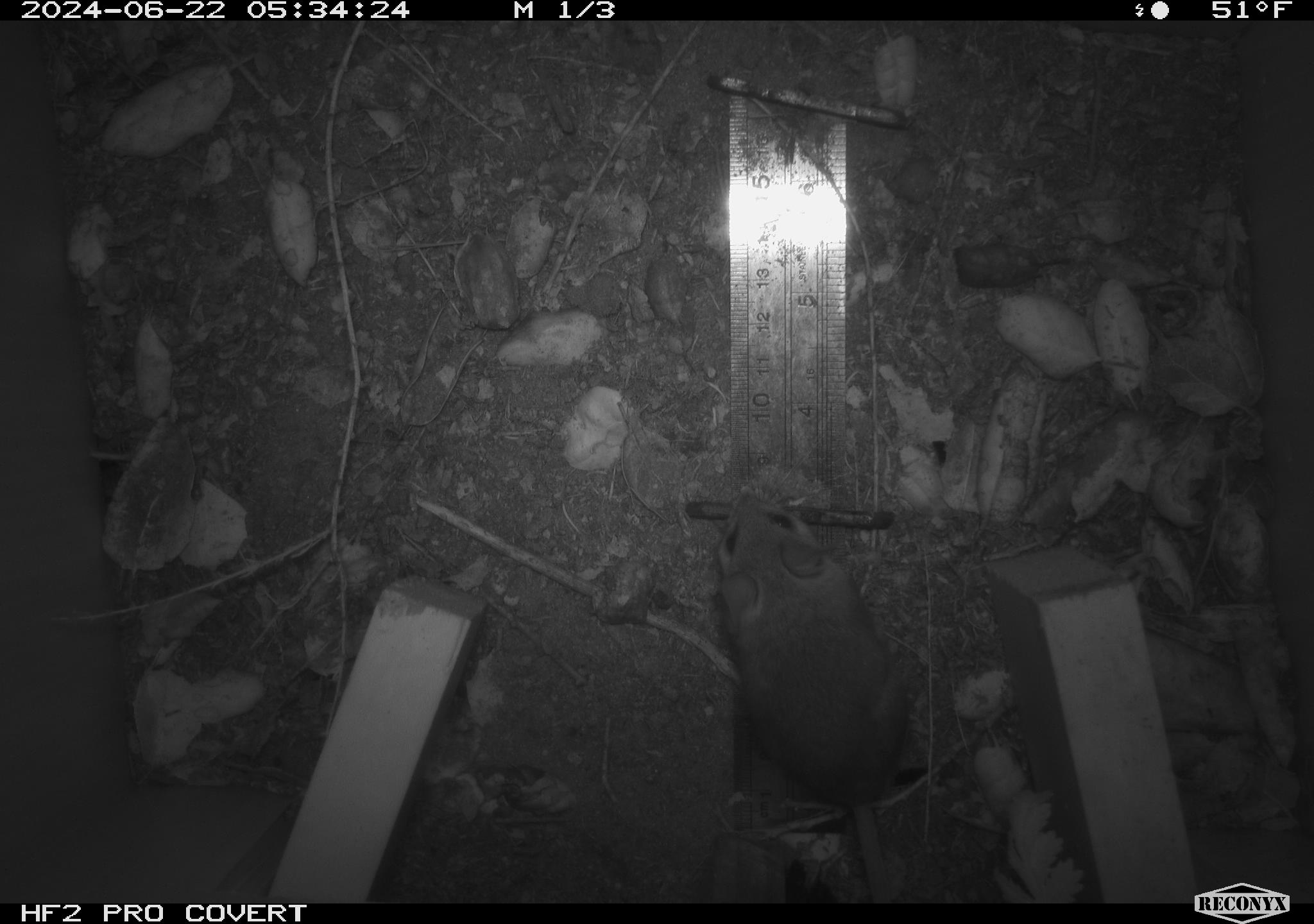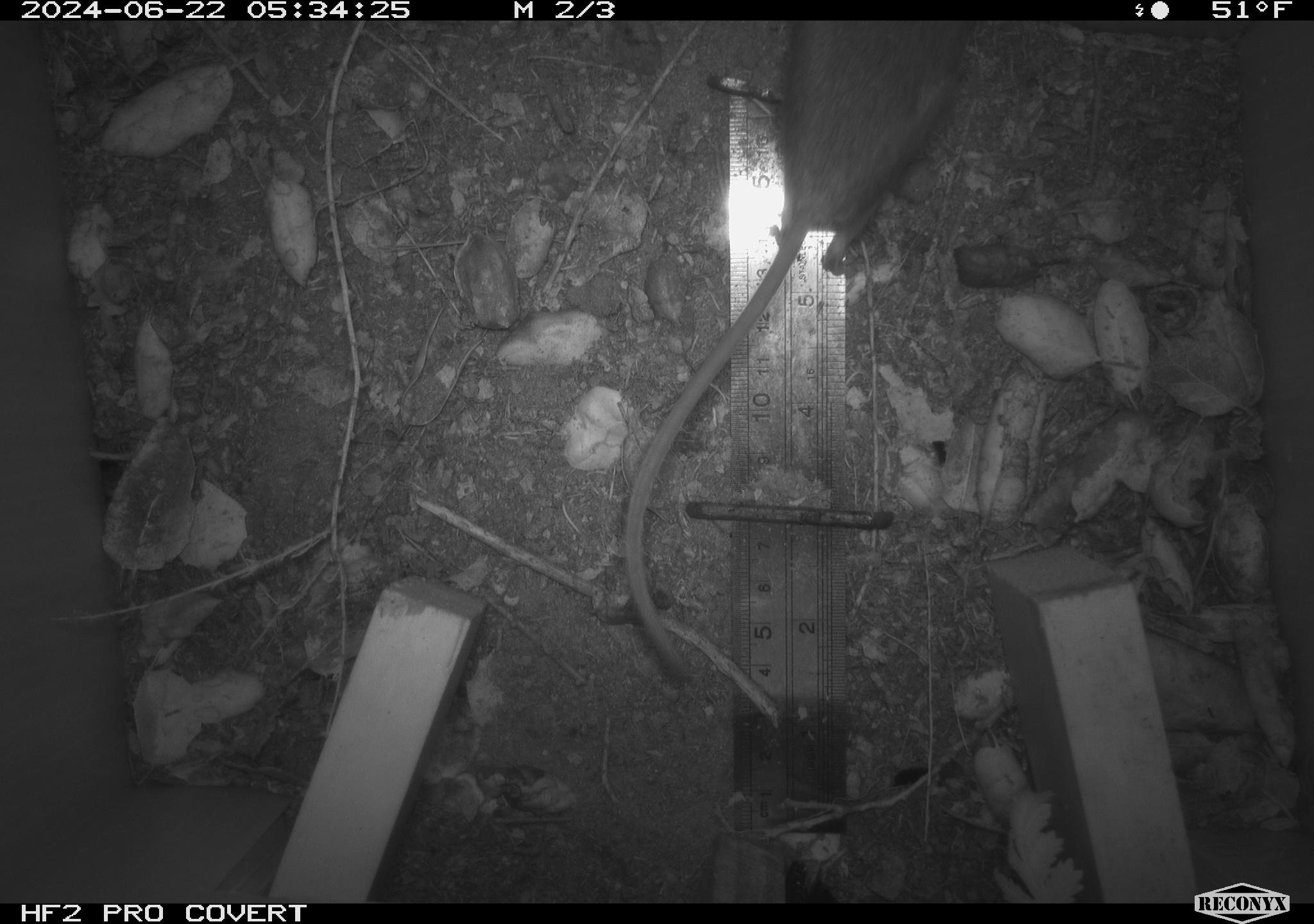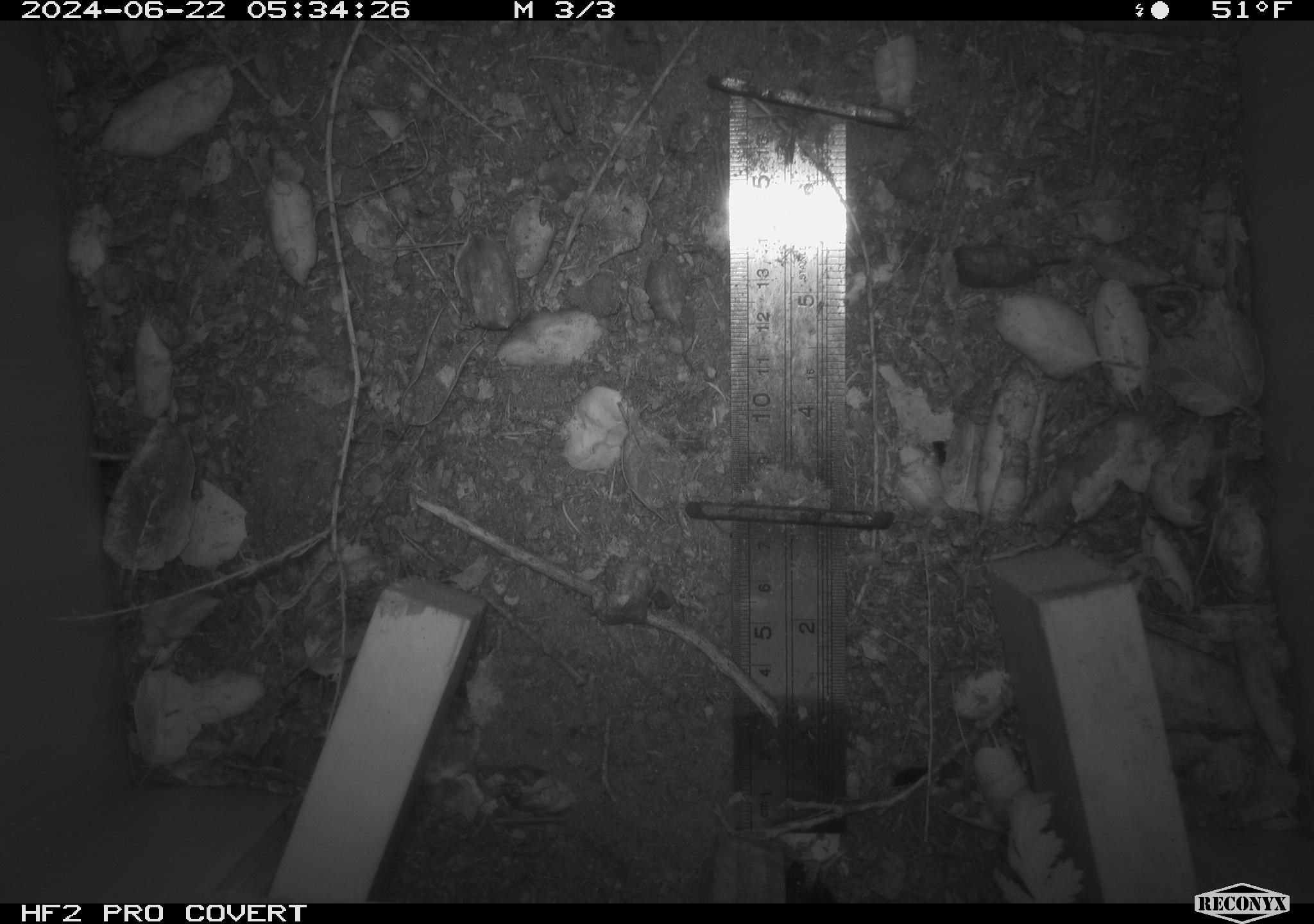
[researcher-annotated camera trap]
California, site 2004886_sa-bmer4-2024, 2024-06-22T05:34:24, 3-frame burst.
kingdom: Animalia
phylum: Chordata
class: Mammalia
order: Rodentia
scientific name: Rodentia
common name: woodrat or rat or mouse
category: woodrat or rat or mouse species